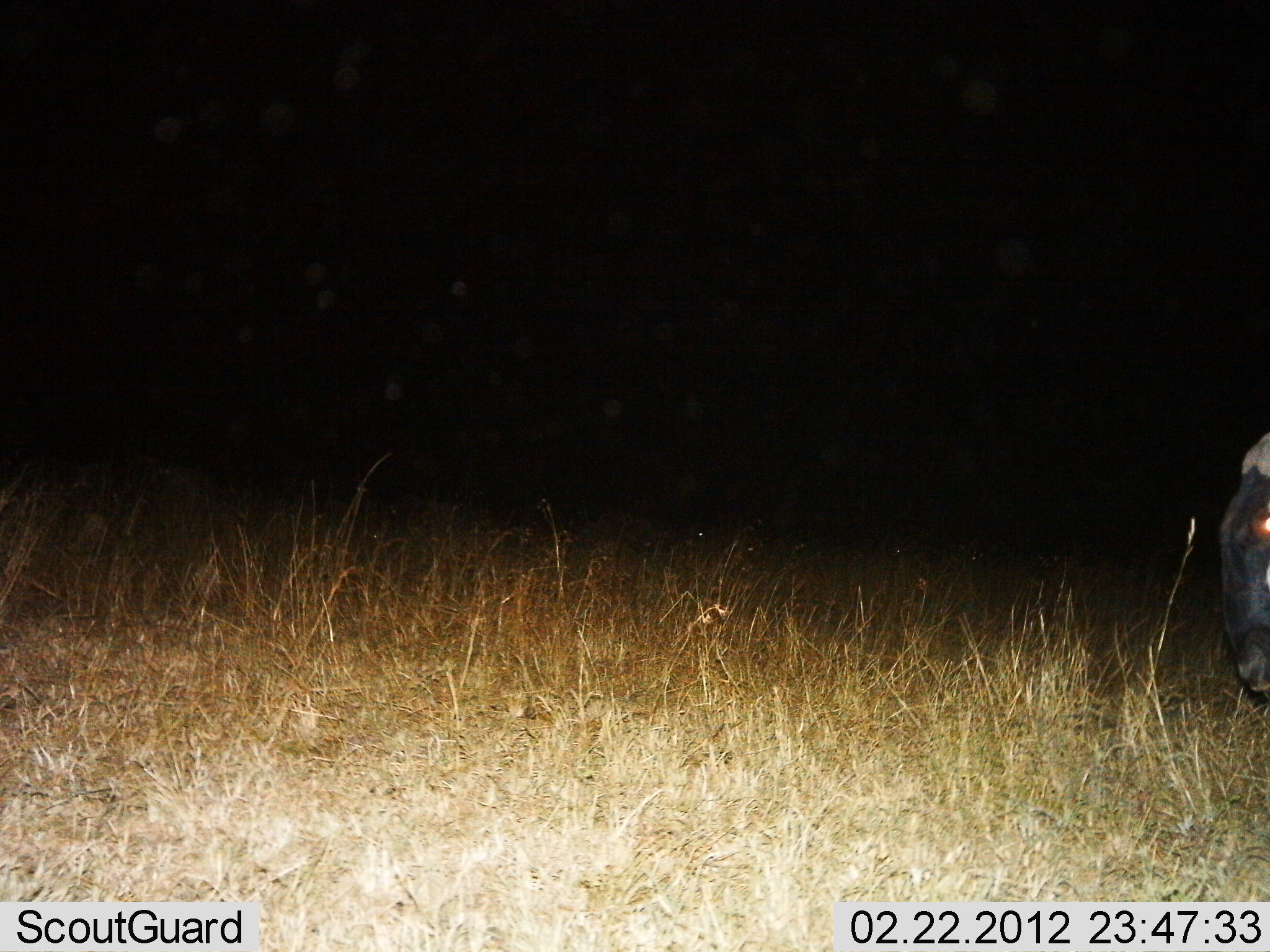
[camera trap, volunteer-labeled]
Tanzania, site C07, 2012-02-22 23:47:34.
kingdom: Animalia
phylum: Chordata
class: Mammalia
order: Artiodactyla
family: Bovidae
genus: Connochaetes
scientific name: Connochaetes taurinus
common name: blue wildebeest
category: wildebeest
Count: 1.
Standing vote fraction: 58%.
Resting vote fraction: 0%.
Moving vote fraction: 42%.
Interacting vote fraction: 0%.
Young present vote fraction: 0%.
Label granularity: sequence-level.